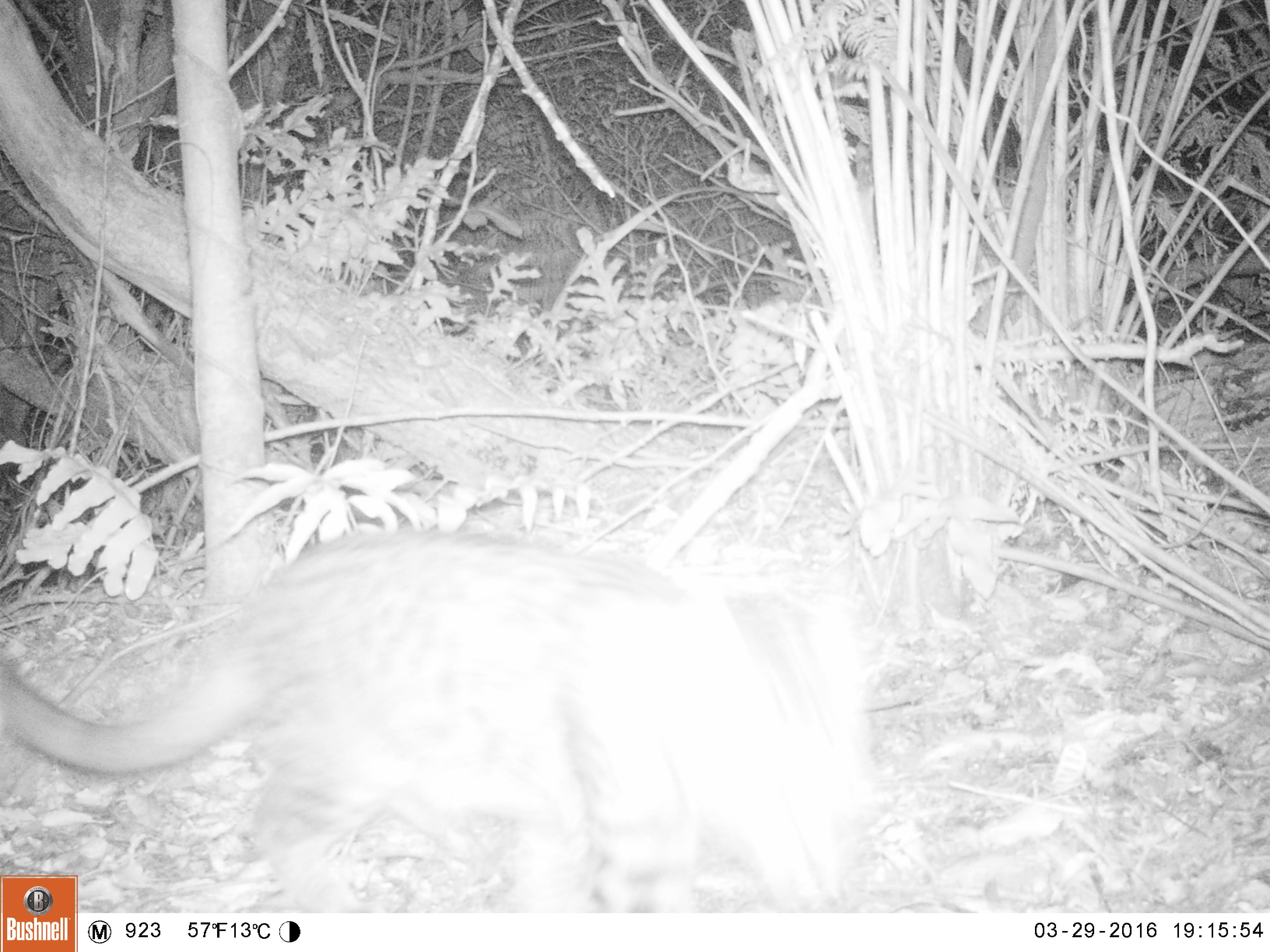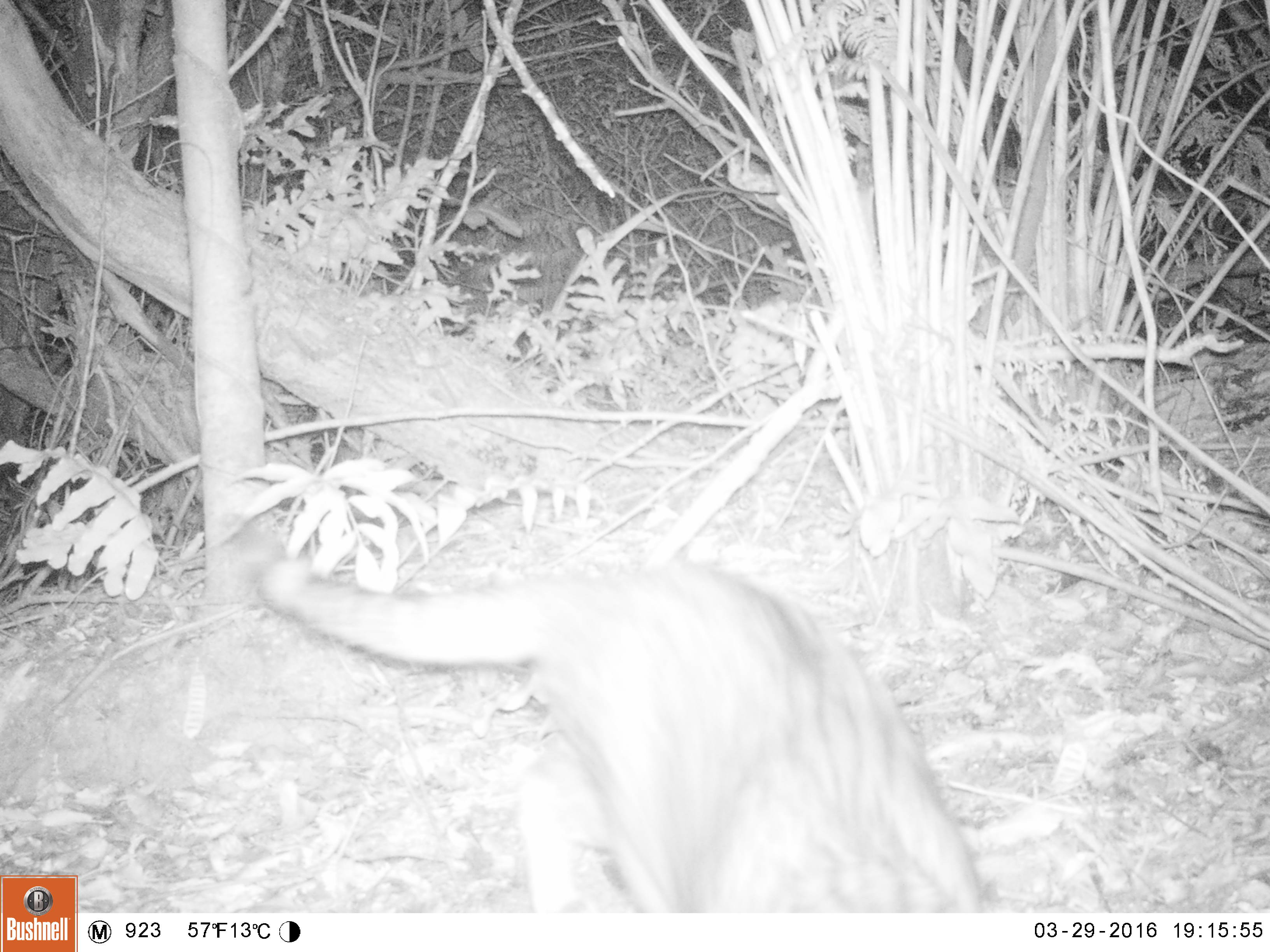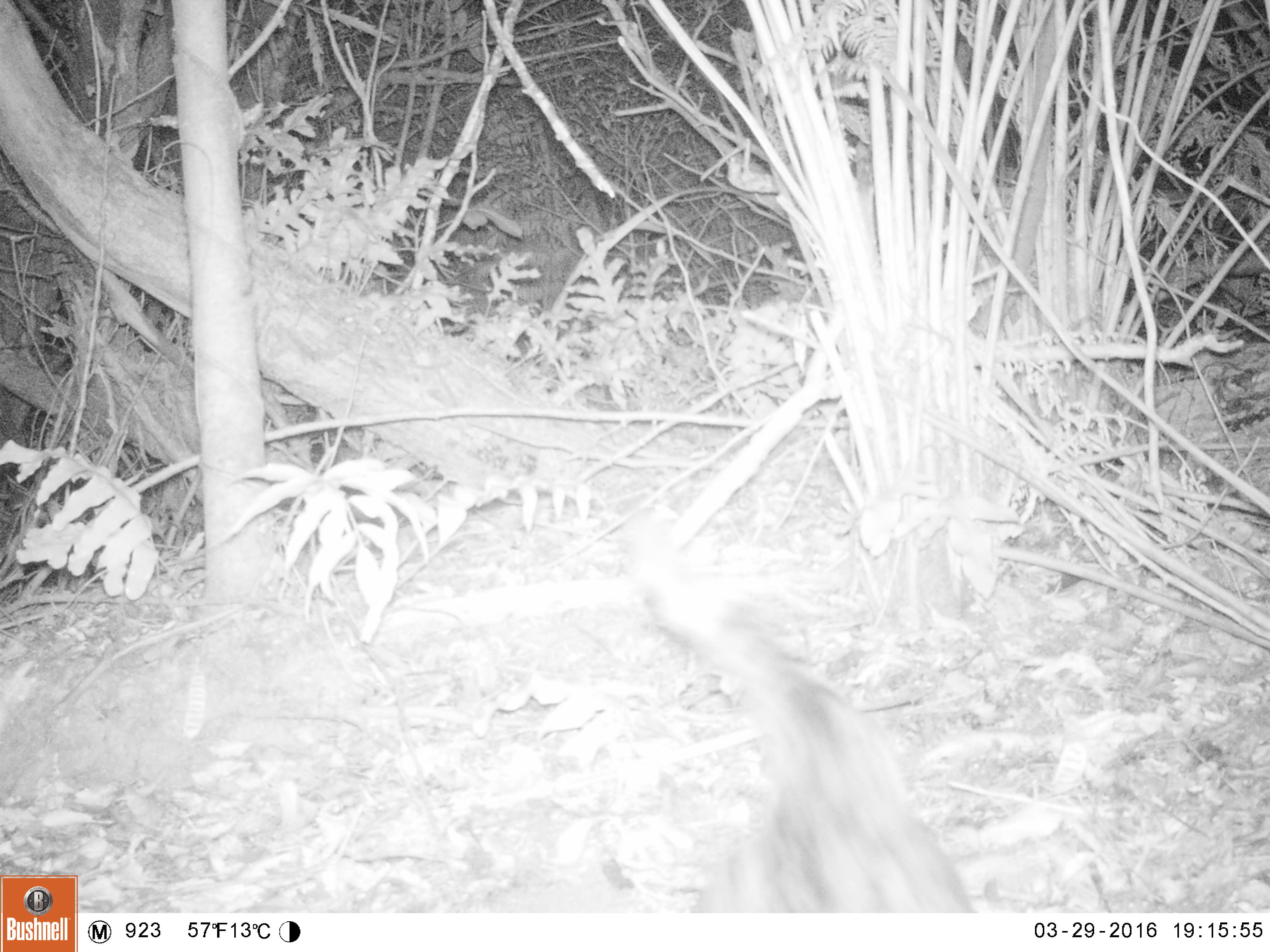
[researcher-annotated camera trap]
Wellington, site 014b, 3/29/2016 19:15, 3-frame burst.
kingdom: Animalia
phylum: Chordata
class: Mammalia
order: Carnivora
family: Felidae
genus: Felis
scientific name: Felis catus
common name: cat